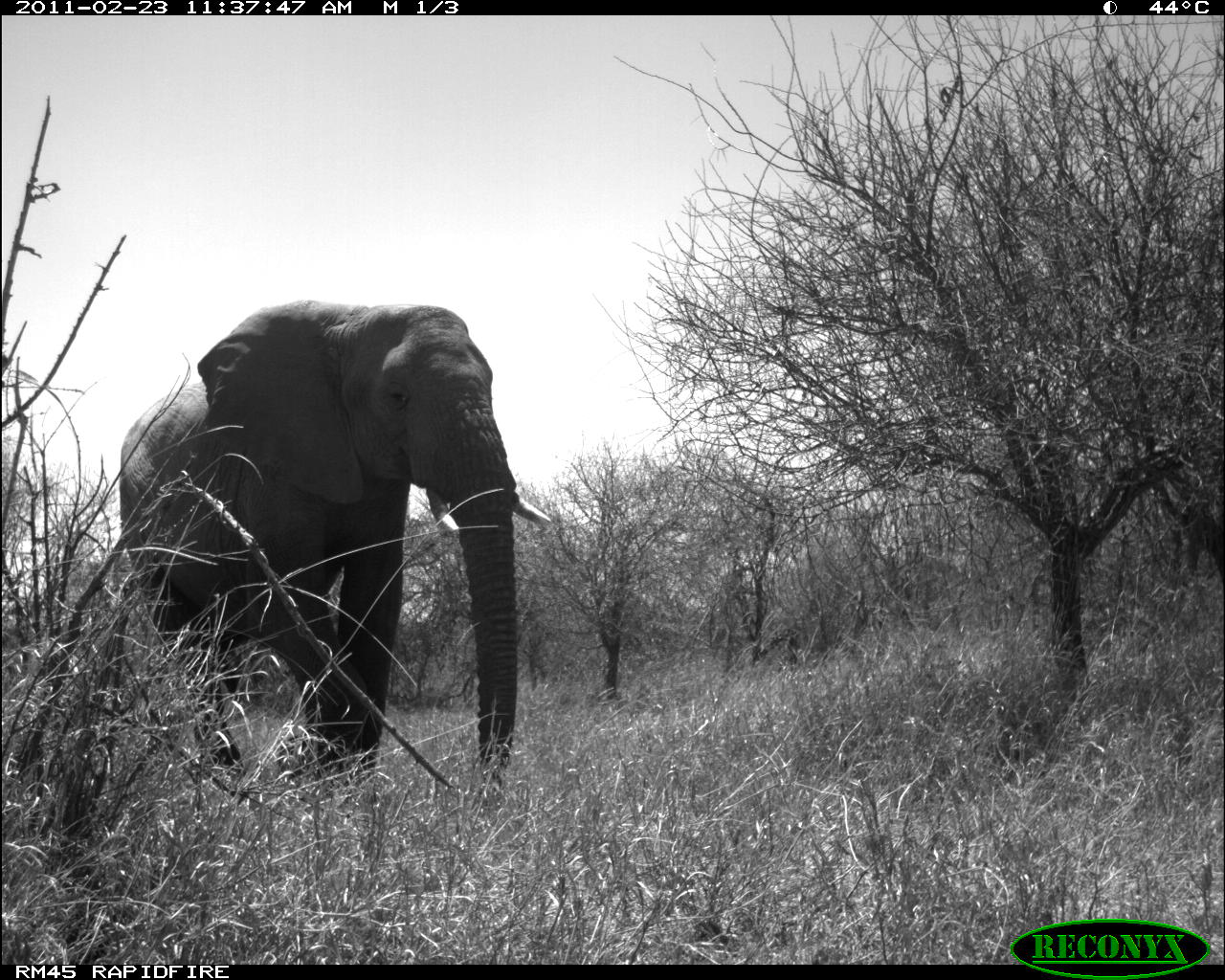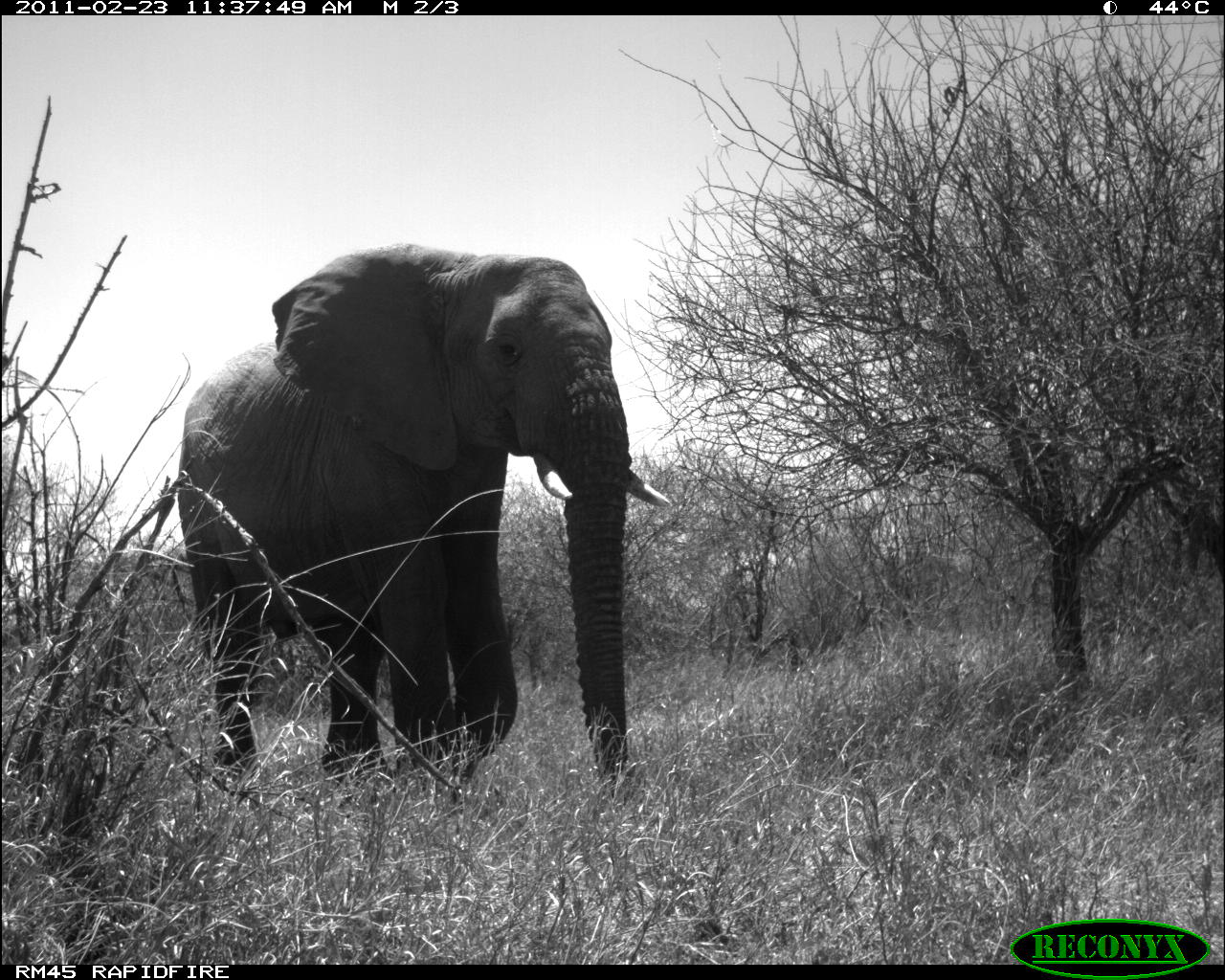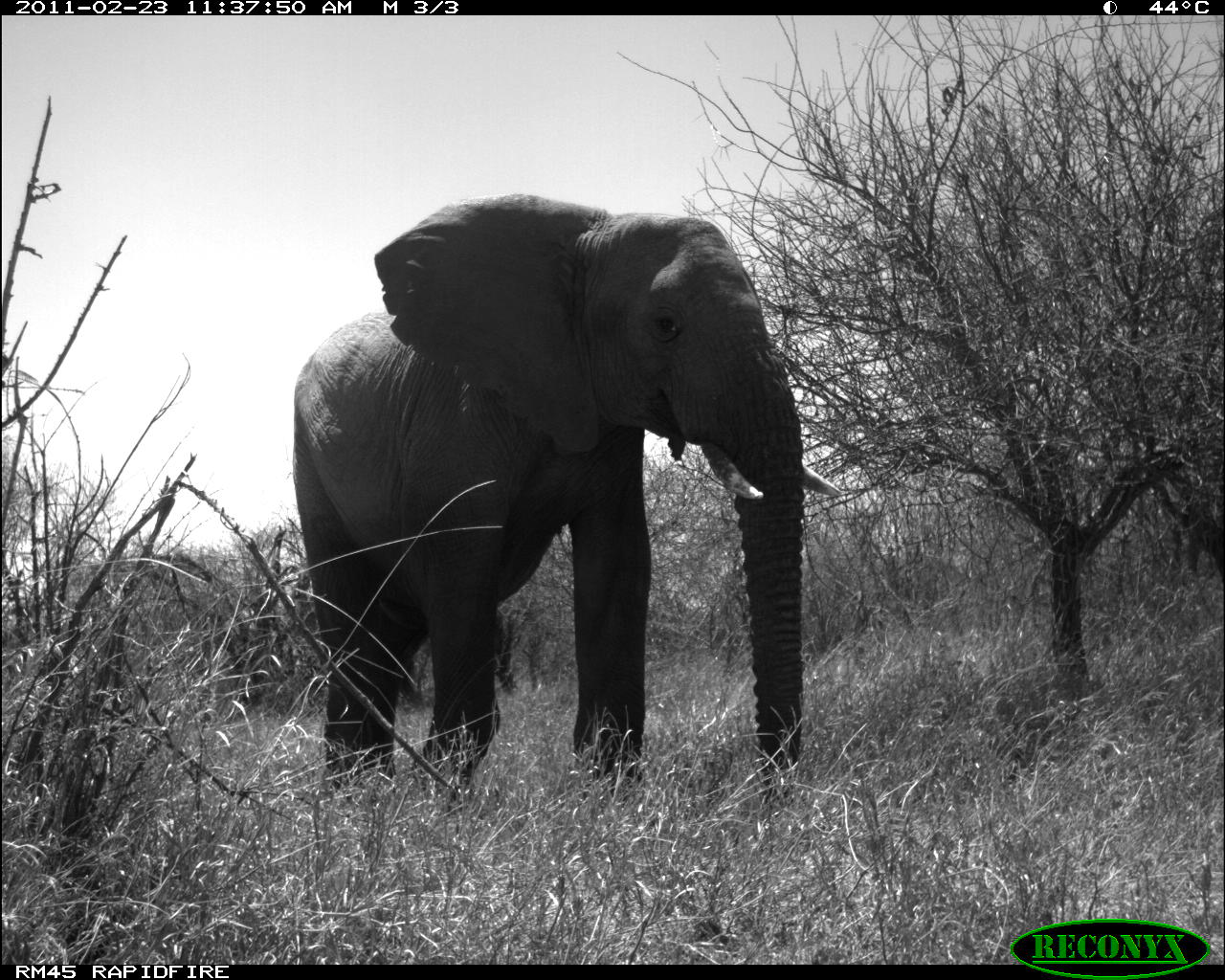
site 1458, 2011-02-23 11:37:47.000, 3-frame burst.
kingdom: Animalia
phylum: Chordata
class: Mammalia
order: Proboscidea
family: Elephantidae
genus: Loxodonta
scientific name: Loxodonta africana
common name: african bush elephant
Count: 1.